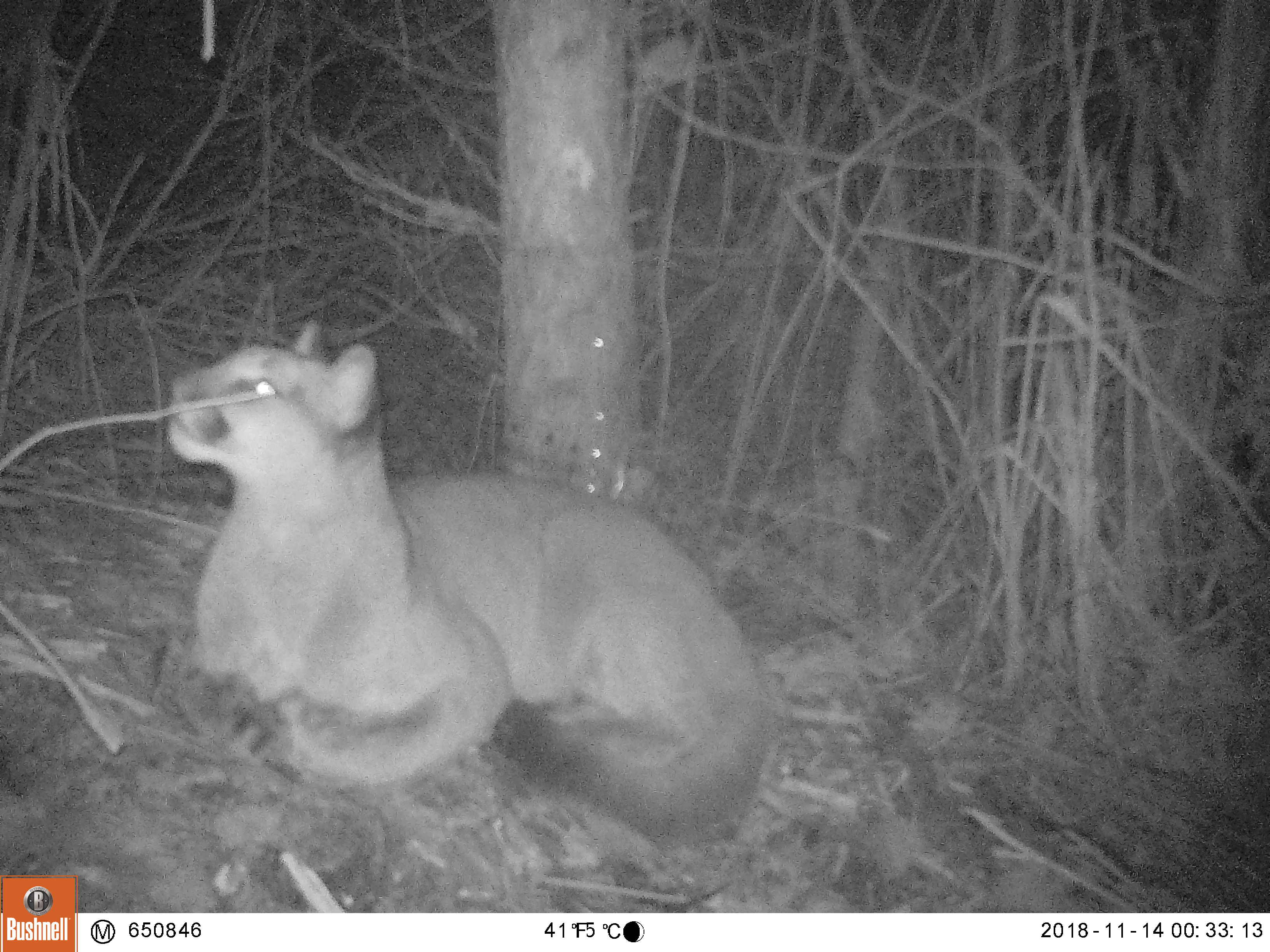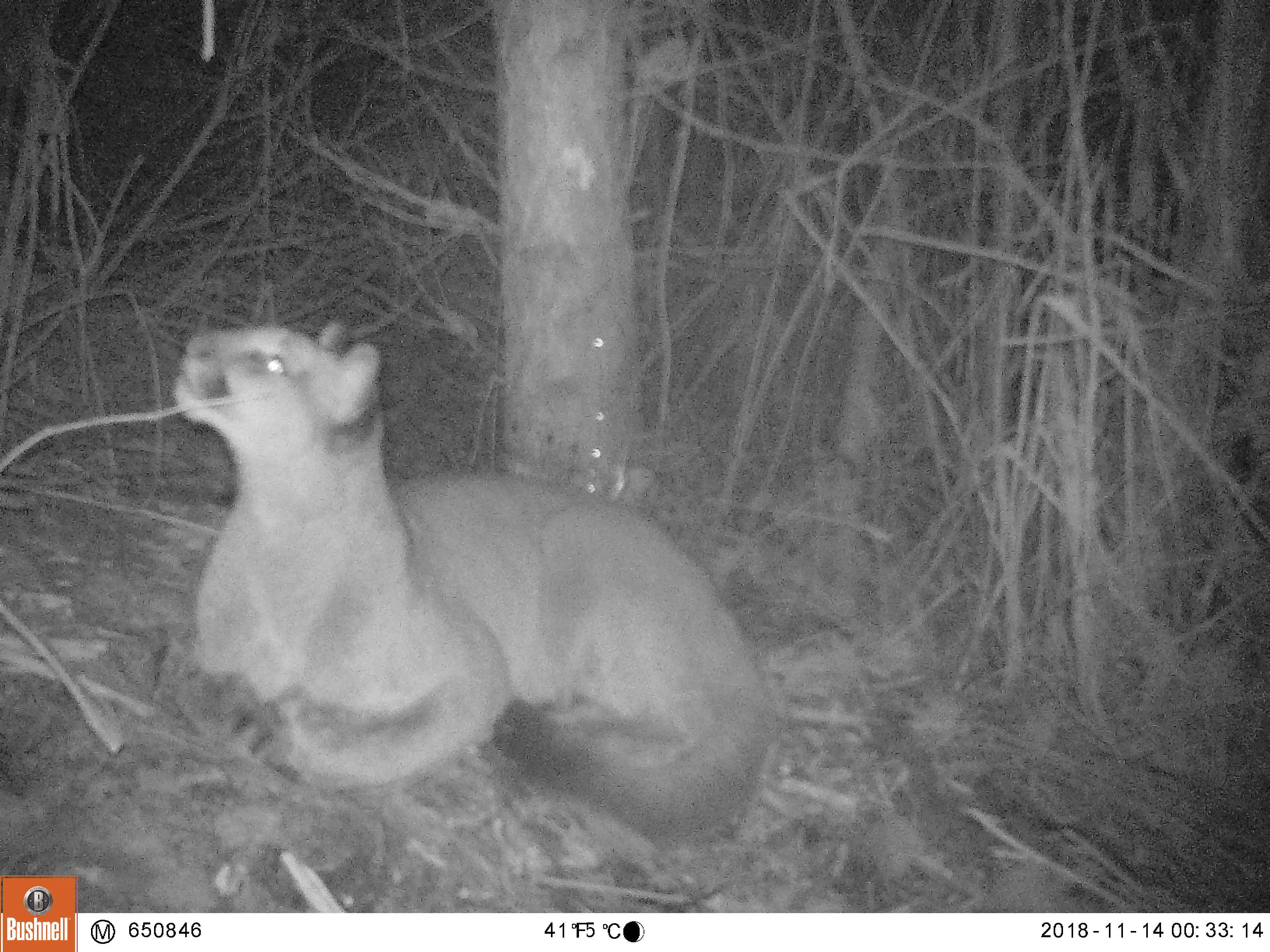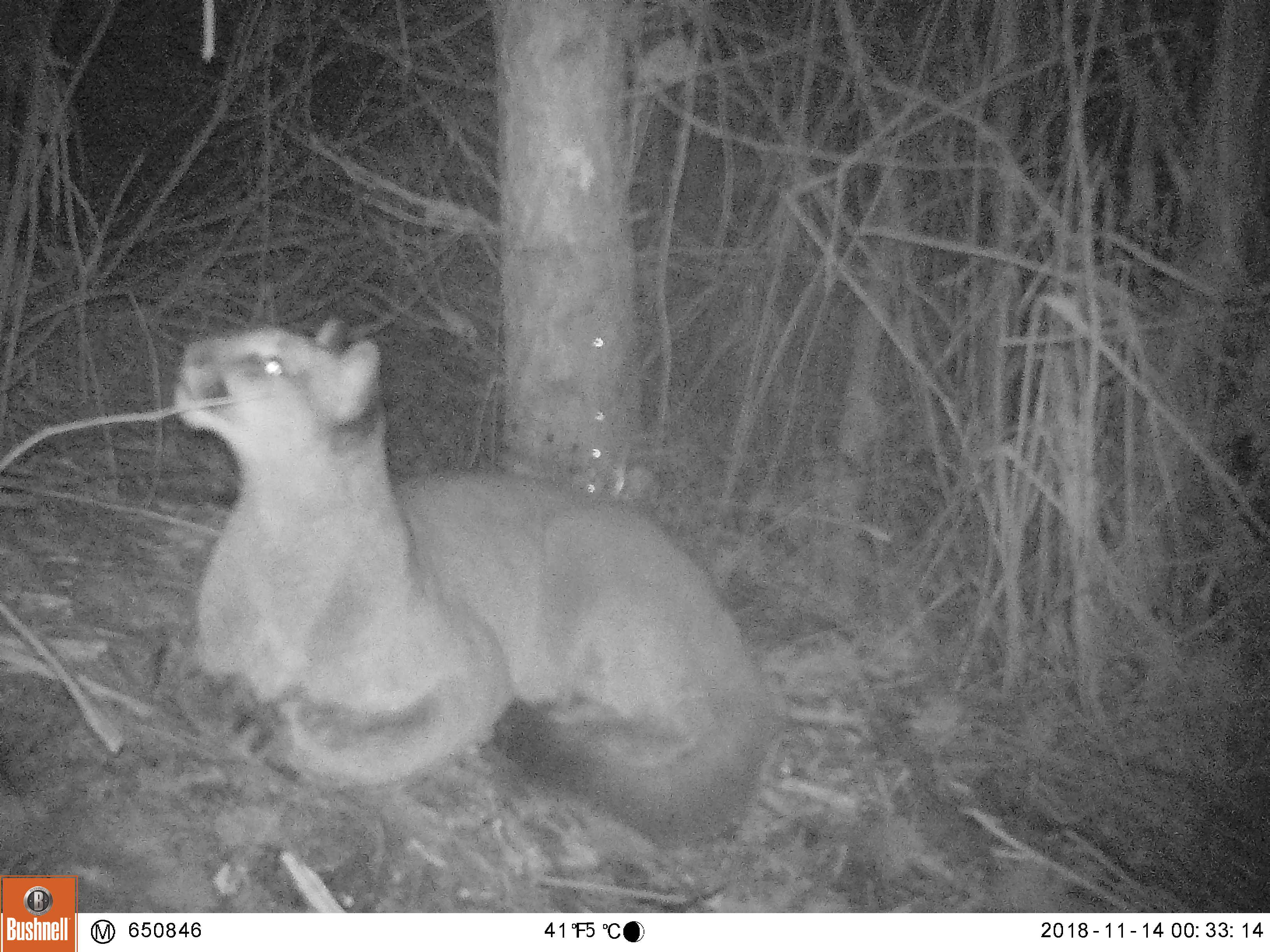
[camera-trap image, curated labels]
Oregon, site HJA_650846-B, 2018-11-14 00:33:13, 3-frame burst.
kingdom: Animalia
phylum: Chordata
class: Mammalia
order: Carnivora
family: Felidae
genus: Puma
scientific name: Puma concolor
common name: cougar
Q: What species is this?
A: Cougar (Puma concolor).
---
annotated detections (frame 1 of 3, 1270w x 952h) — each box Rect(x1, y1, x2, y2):
cougar: Rect(149, 314, 787, 846)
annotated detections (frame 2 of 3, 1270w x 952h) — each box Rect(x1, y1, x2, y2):
cougar: Rect(166, 305, 797, 848)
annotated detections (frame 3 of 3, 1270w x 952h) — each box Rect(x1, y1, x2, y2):
cougar: Rect(161, 302, 792, 846)